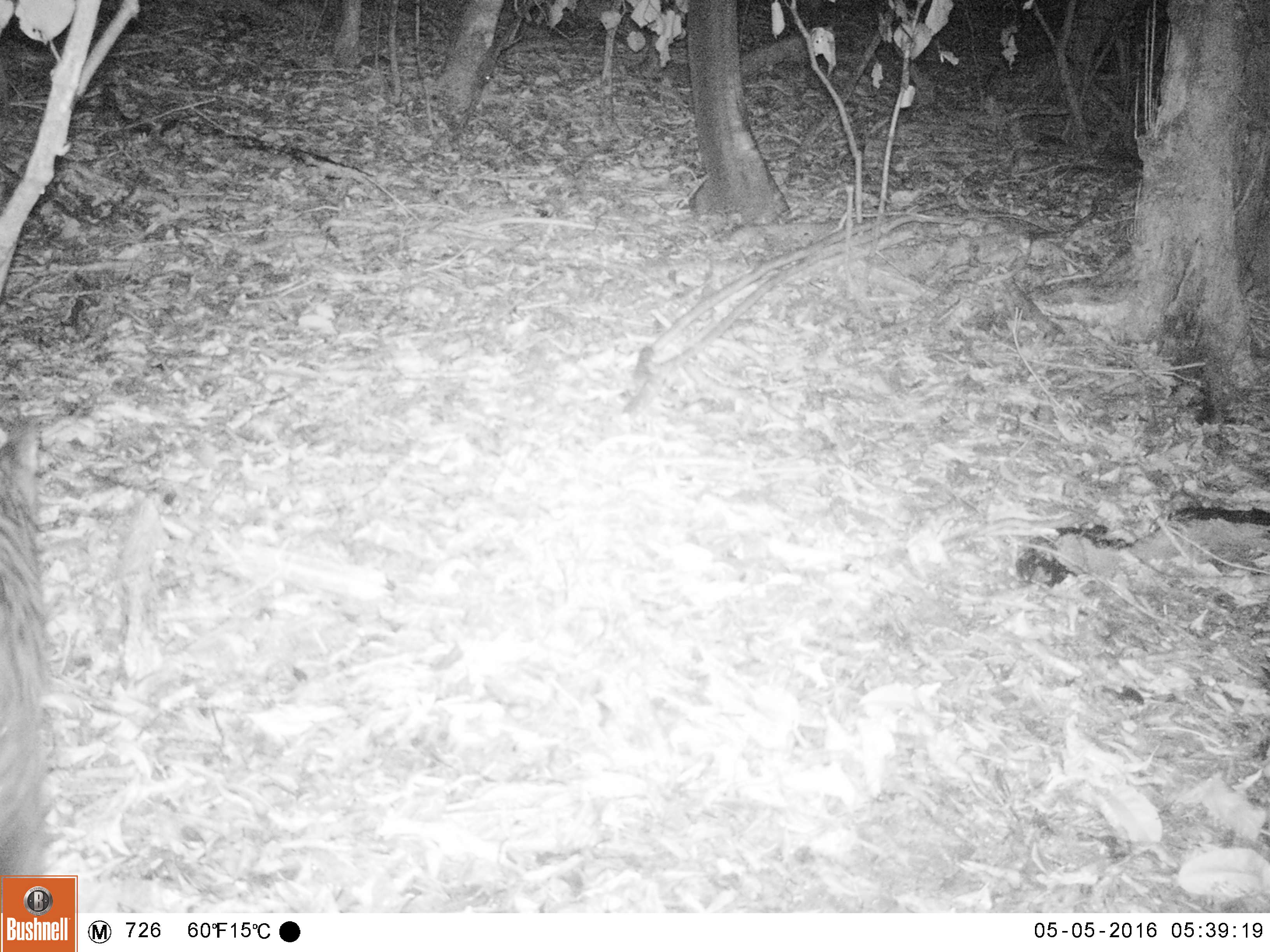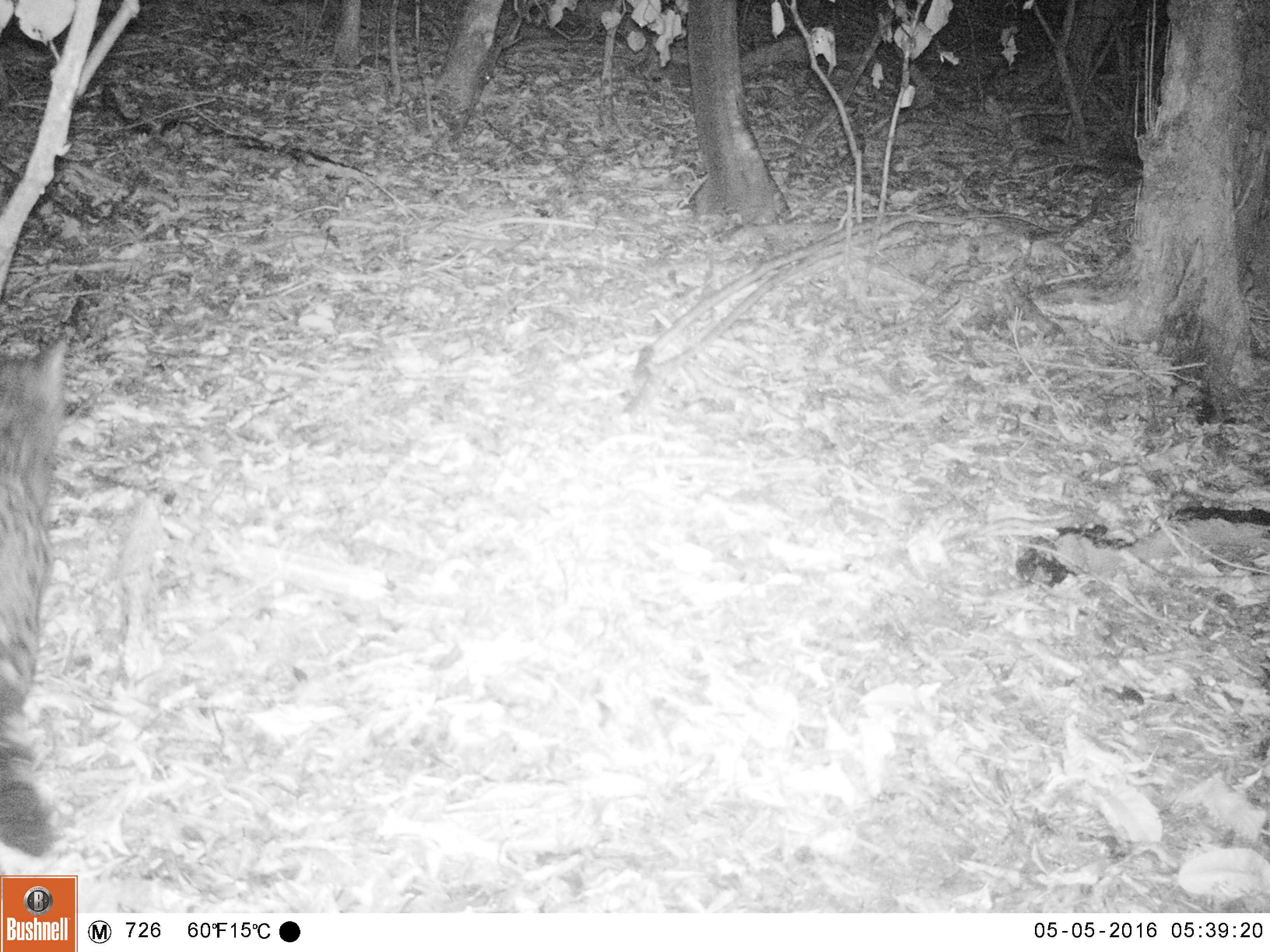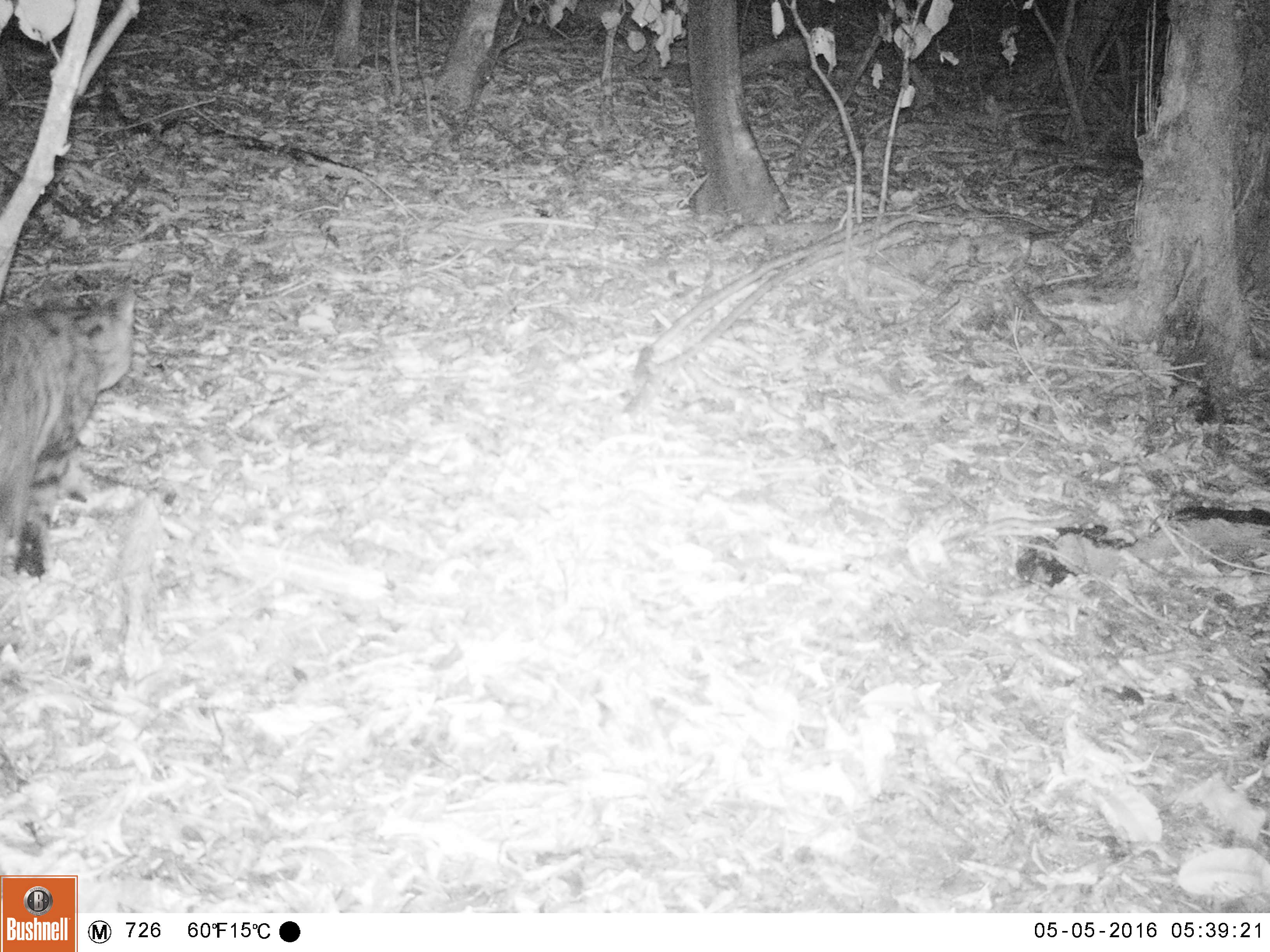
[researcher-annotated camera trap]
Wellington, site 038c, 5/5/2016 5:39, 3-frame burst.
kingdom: Animalia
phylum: Chordata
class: Mammalia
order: Carnivora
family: Felidae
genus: Felis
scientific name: Felis catus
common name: cat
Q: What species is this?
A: Cat (Felis catus).